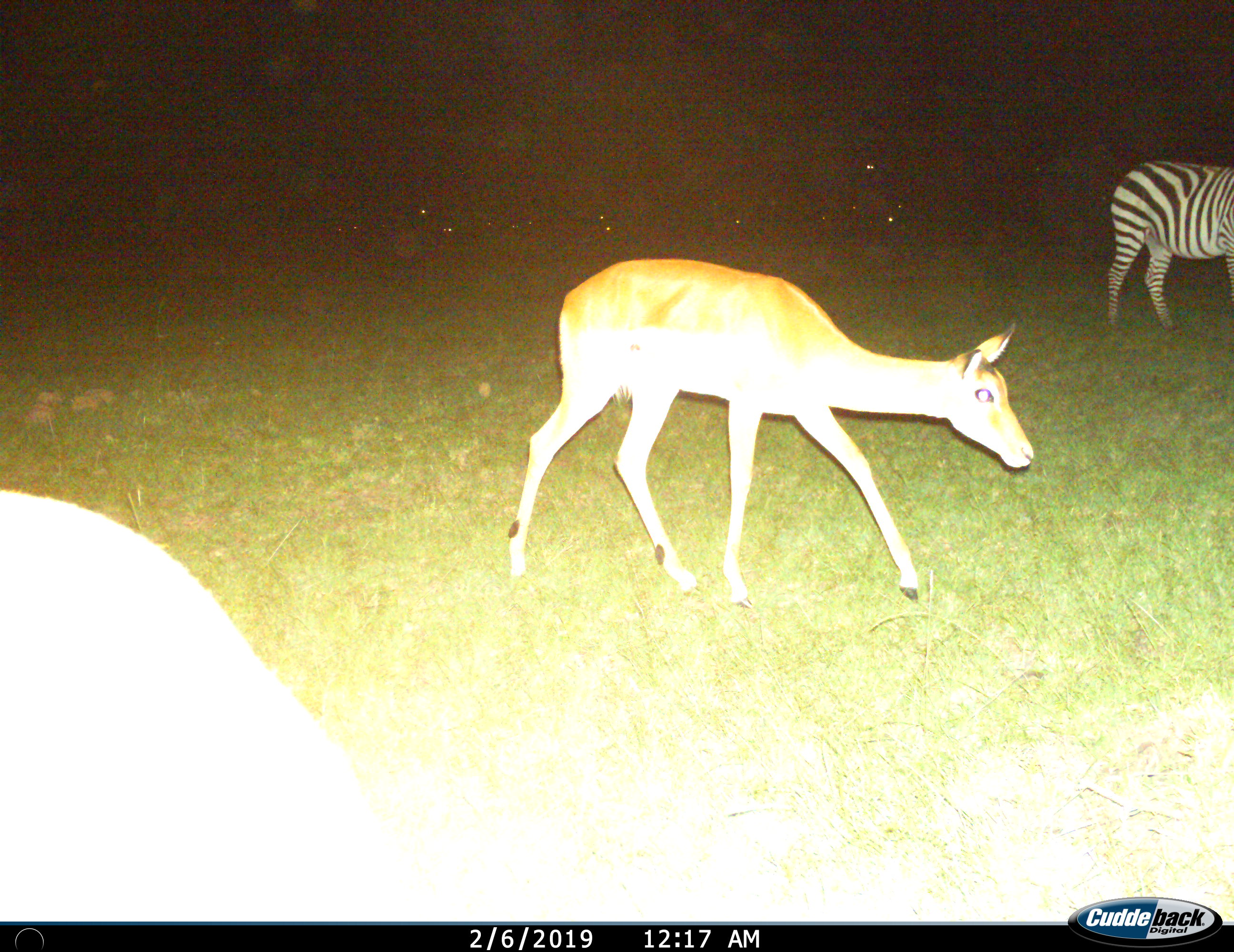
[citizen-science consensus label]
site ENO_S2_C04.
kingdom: Animalia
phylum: Chordata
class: Mammalia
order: Artiodactyla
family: Bovidae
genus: Aepyceros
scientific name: Aepyceros melampus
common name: impala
Impala (Aepyceros melampus), count 2. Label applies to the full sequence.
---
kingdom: Animalia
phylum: Chordata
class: Mammalia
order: Perissodactyla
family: Equidae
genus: Equus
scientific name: Equus quagga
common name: plains zebra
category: zebraplains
Zebraplains (plains zebra) (Equus quagga), count 1. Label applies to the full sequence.